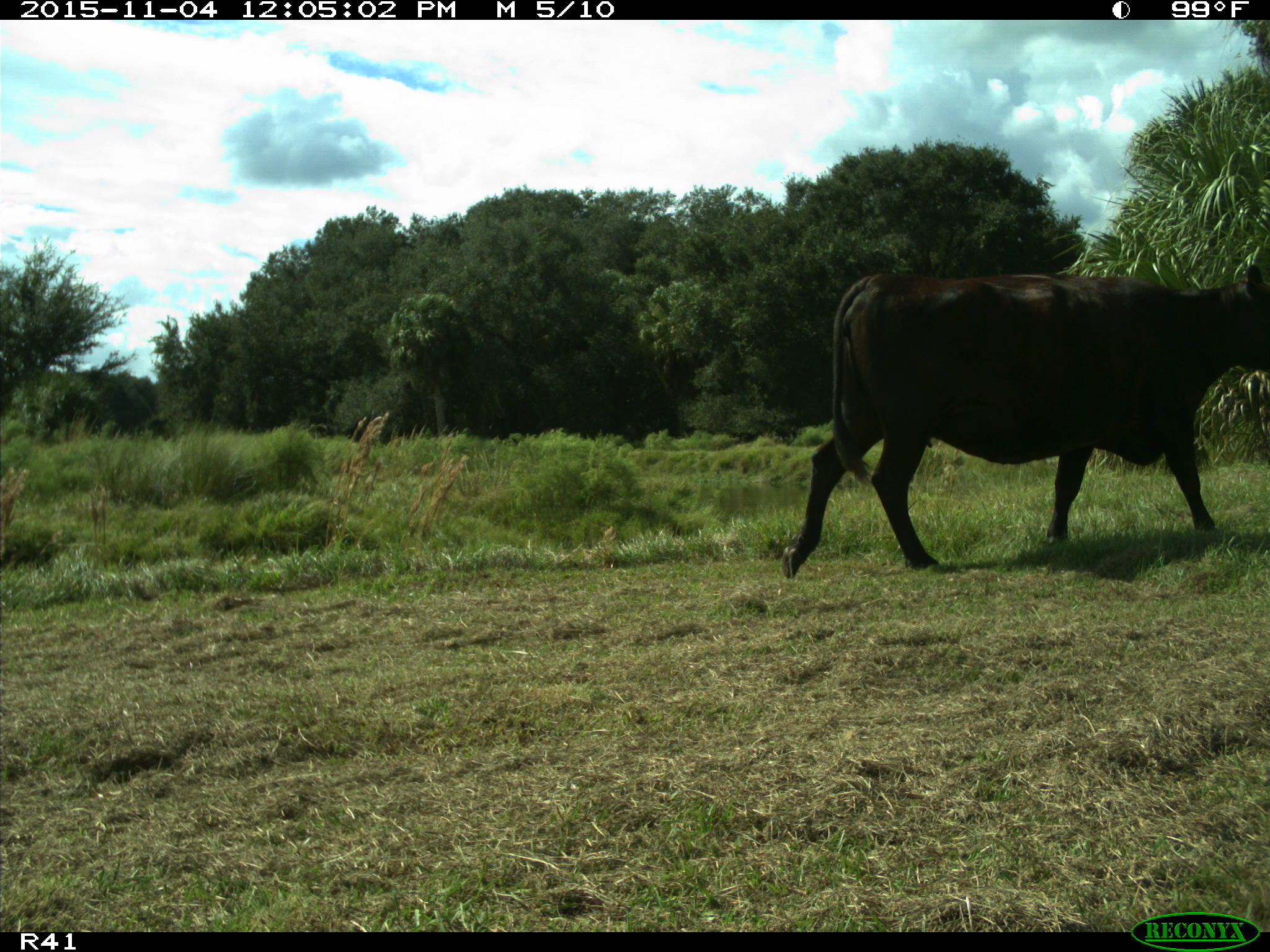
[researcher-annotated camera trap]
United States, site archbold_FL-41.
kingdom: Animalia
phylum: Chordata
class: Mammalia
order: Artiodactyla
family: Bovidae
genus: Bos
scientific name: Bos taurus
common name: domestic cow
Bos taurus (domestic cow).